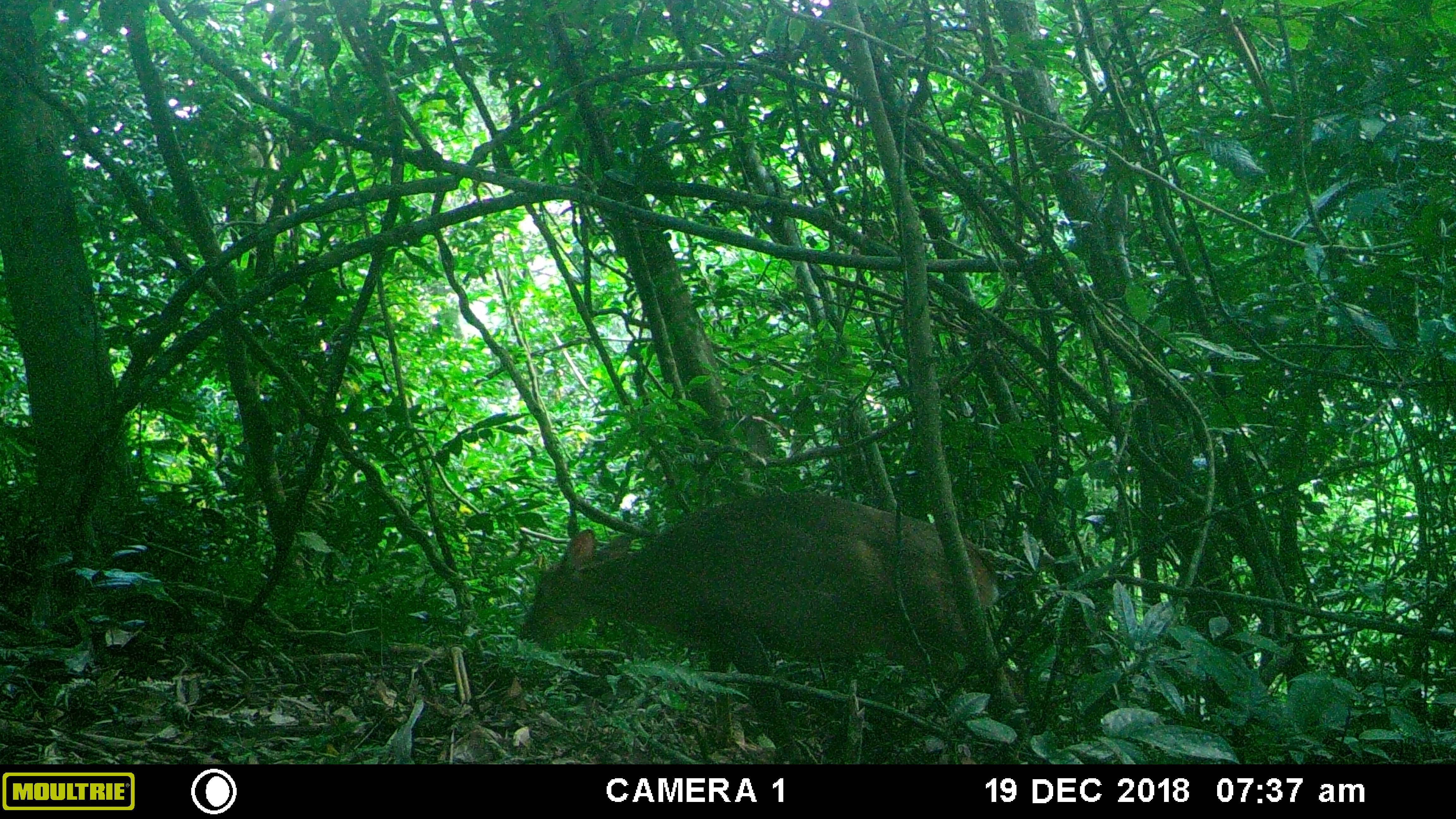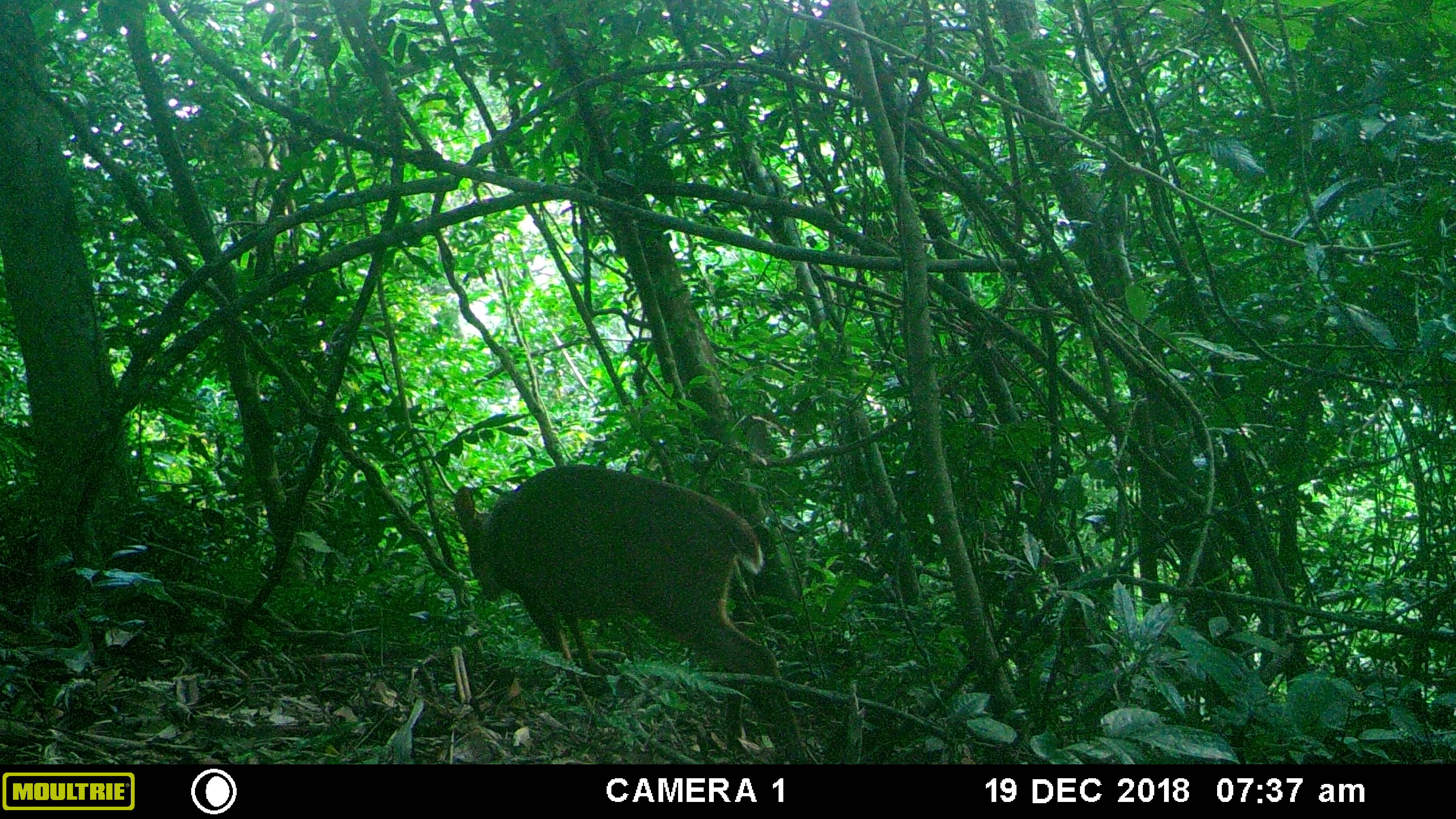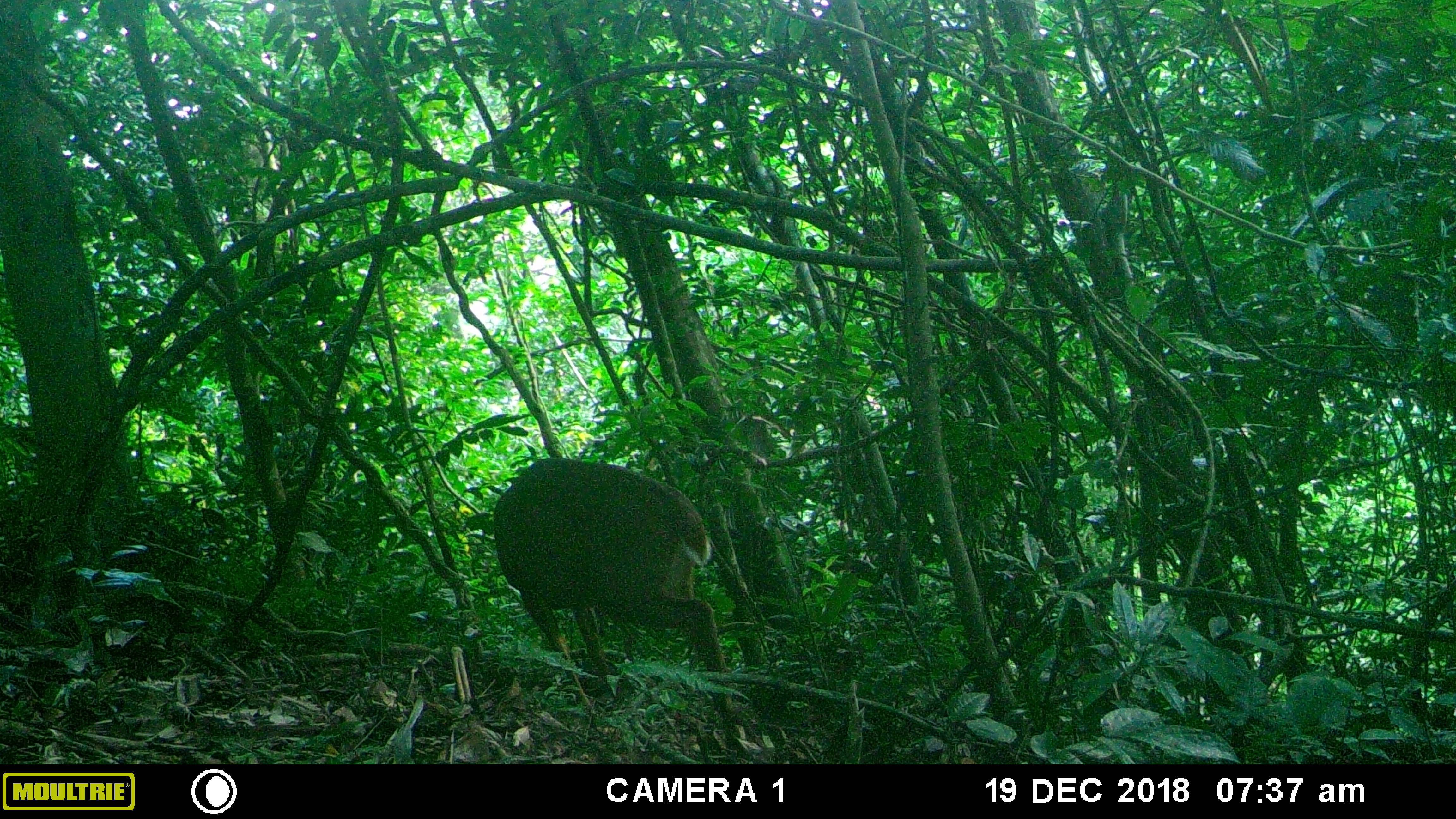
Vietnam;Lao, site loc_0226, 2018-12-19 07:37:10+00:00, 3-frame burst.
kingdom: Animalia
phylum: Chordata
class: Mammalia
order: Artiodactyla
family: Cervidae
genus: Muntiacus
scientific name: Muntiacus vuquangensis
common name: large-antlered muntjac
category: large antlered muntjac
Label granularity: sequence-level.